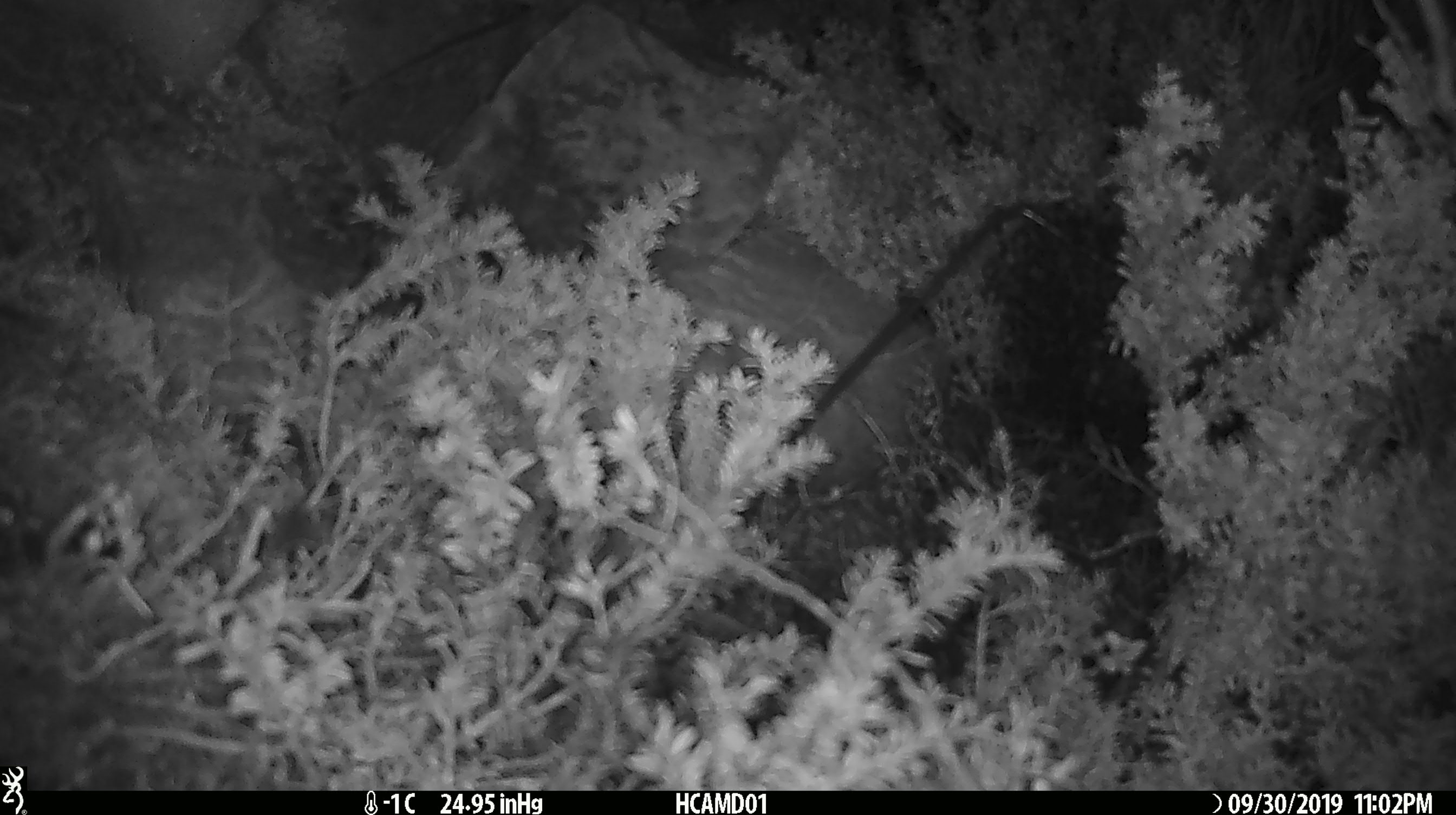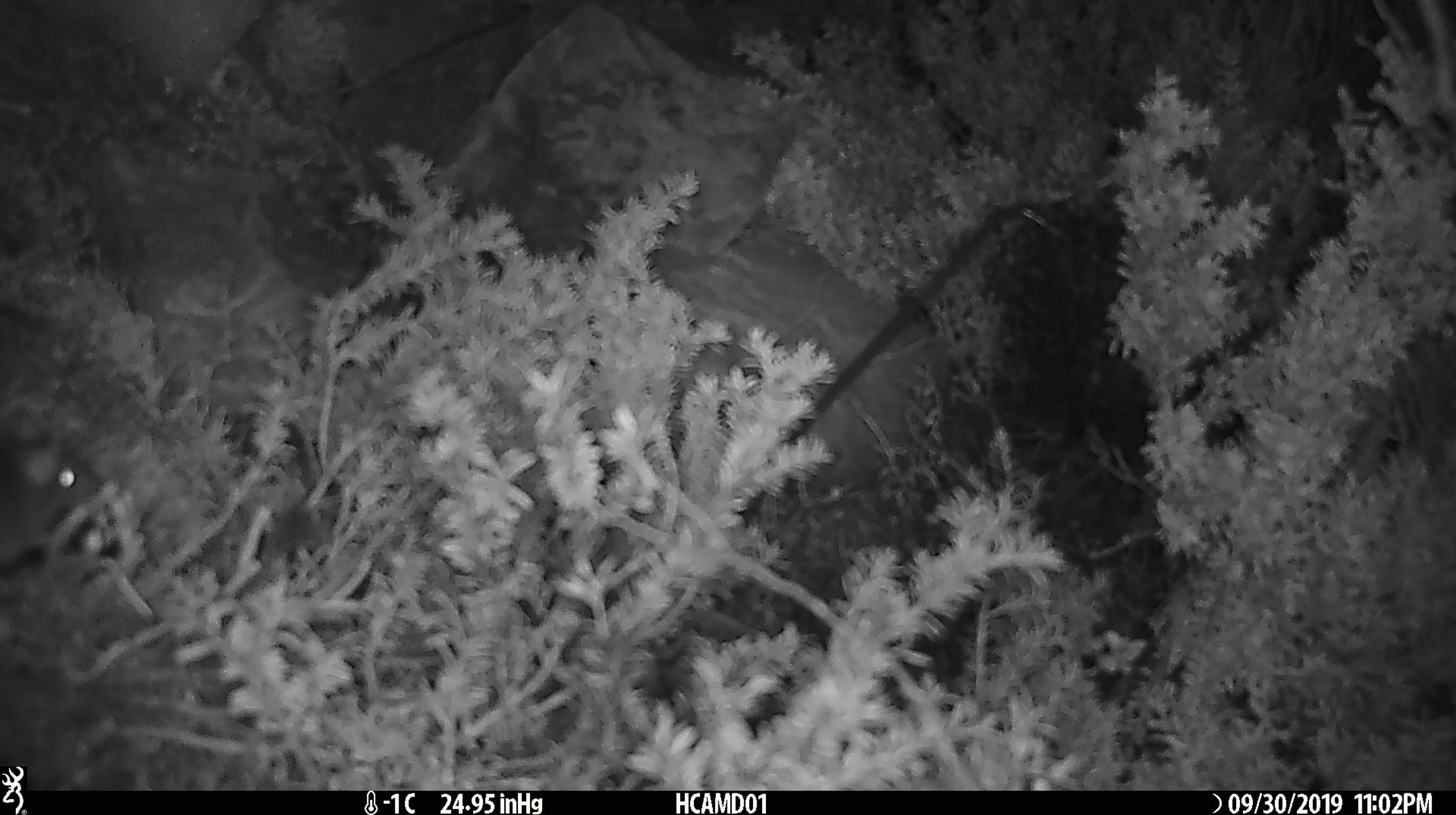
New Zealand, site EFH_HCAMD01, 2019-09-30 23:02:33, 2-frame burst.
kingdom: Animalia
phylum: Chordata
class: Mammalia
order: Rodentia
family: Muridae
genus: Mus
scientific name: Mus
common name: mouse